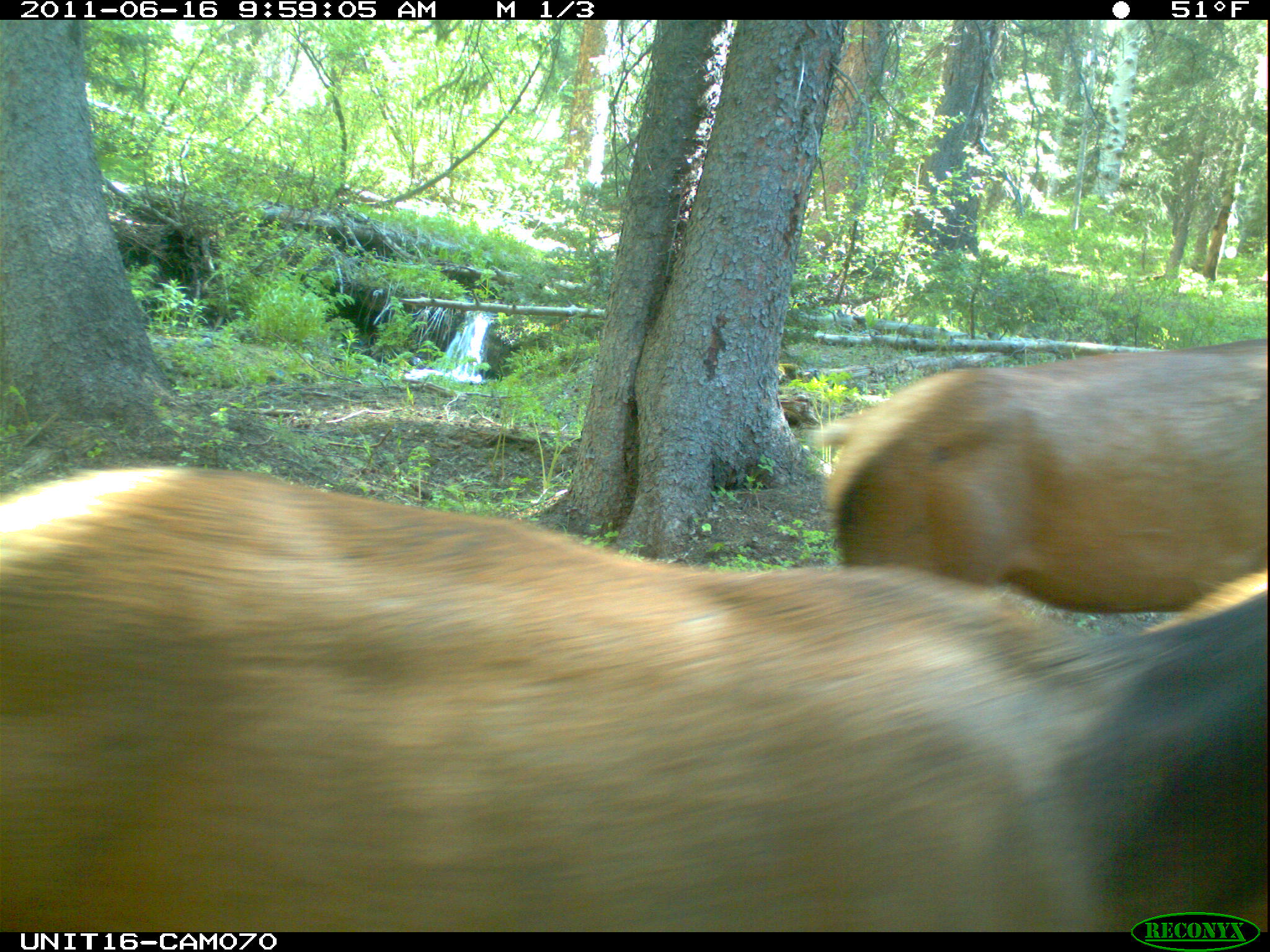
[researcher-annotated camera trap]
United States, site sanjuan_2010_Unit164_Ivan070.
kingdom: Animalia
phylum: Chordata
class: Mammalia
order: Artiodactyla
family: Cervidae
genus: Cervus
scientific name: Cervus elaphus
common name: red deer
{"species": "Cervus elaphus (red deer)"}